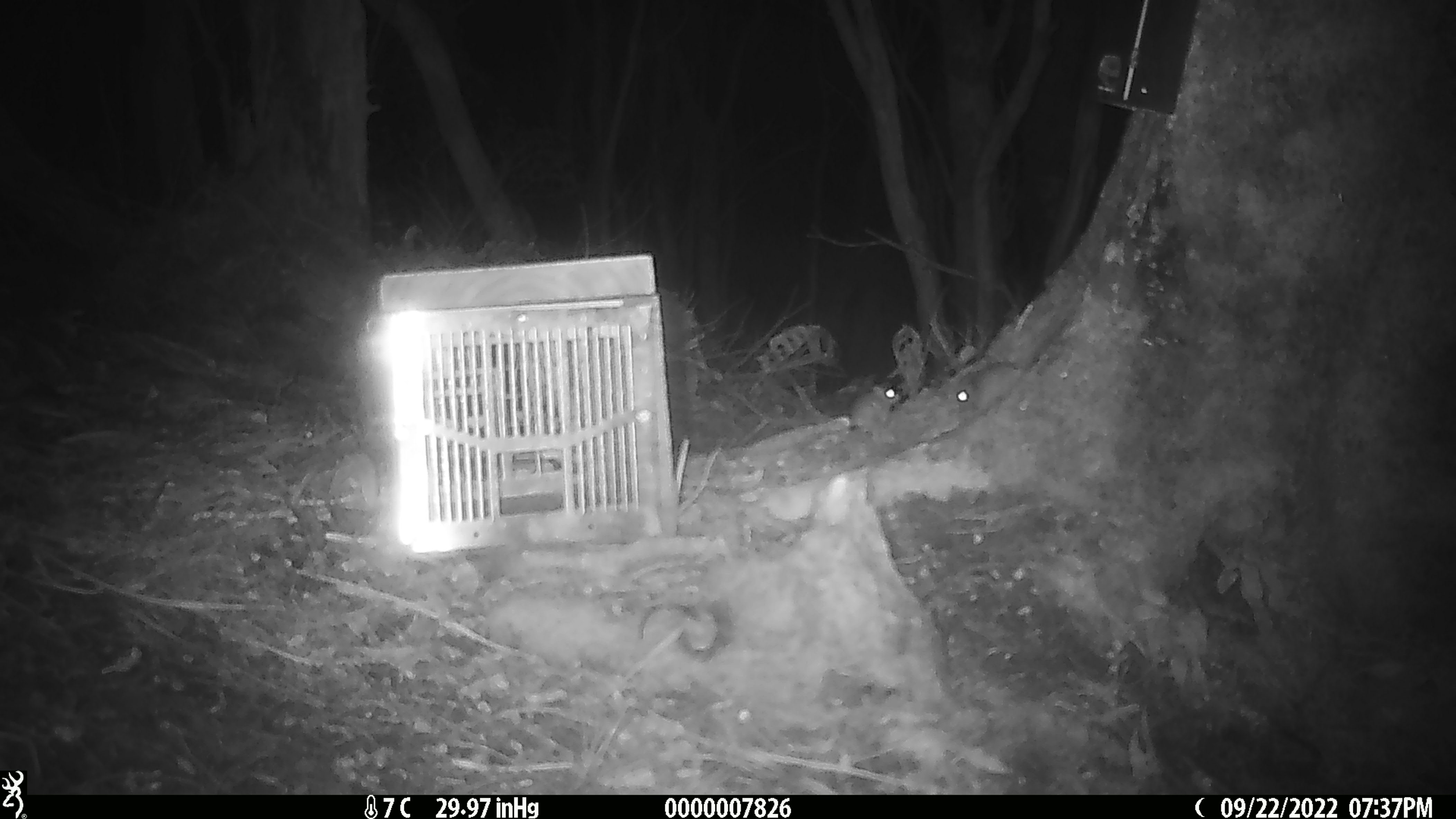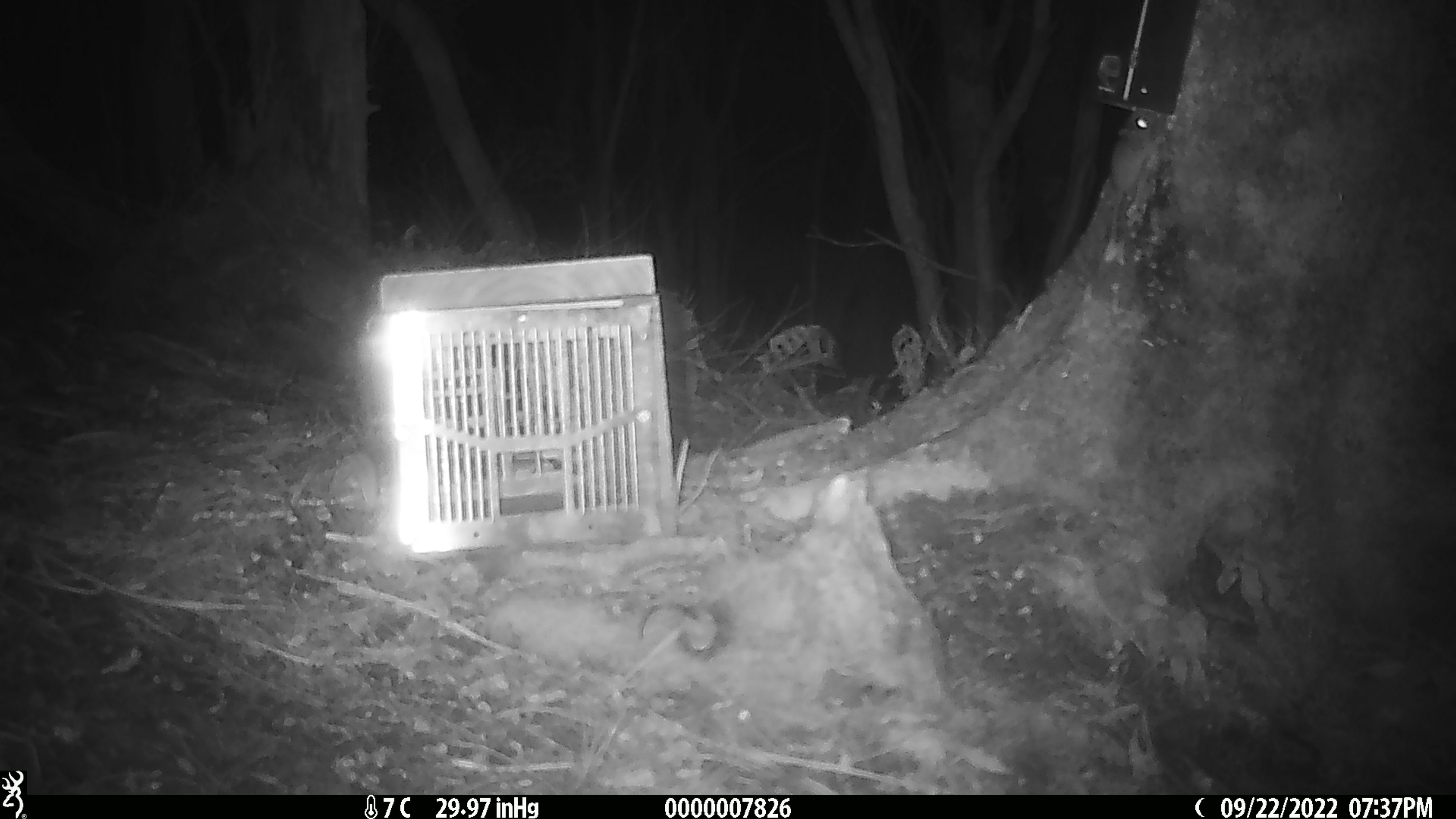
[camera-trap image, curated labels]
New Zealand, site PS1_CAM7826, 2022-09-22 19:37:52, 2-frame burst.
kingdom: Animalia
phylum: Chordata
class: Mammalia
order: Rodentia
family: Muridae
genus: Mus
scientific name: Mus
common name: mouse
Mouse (Mus).